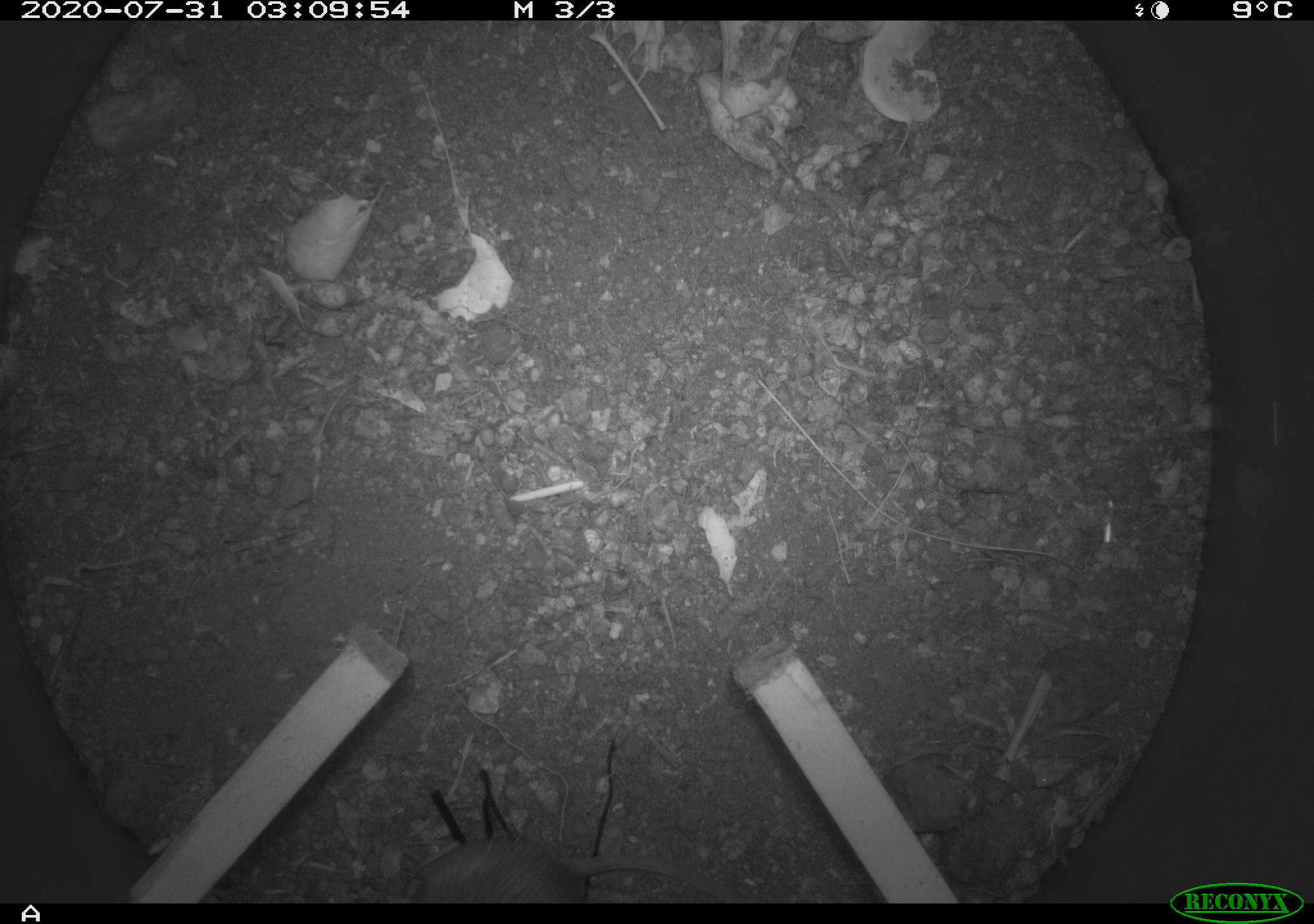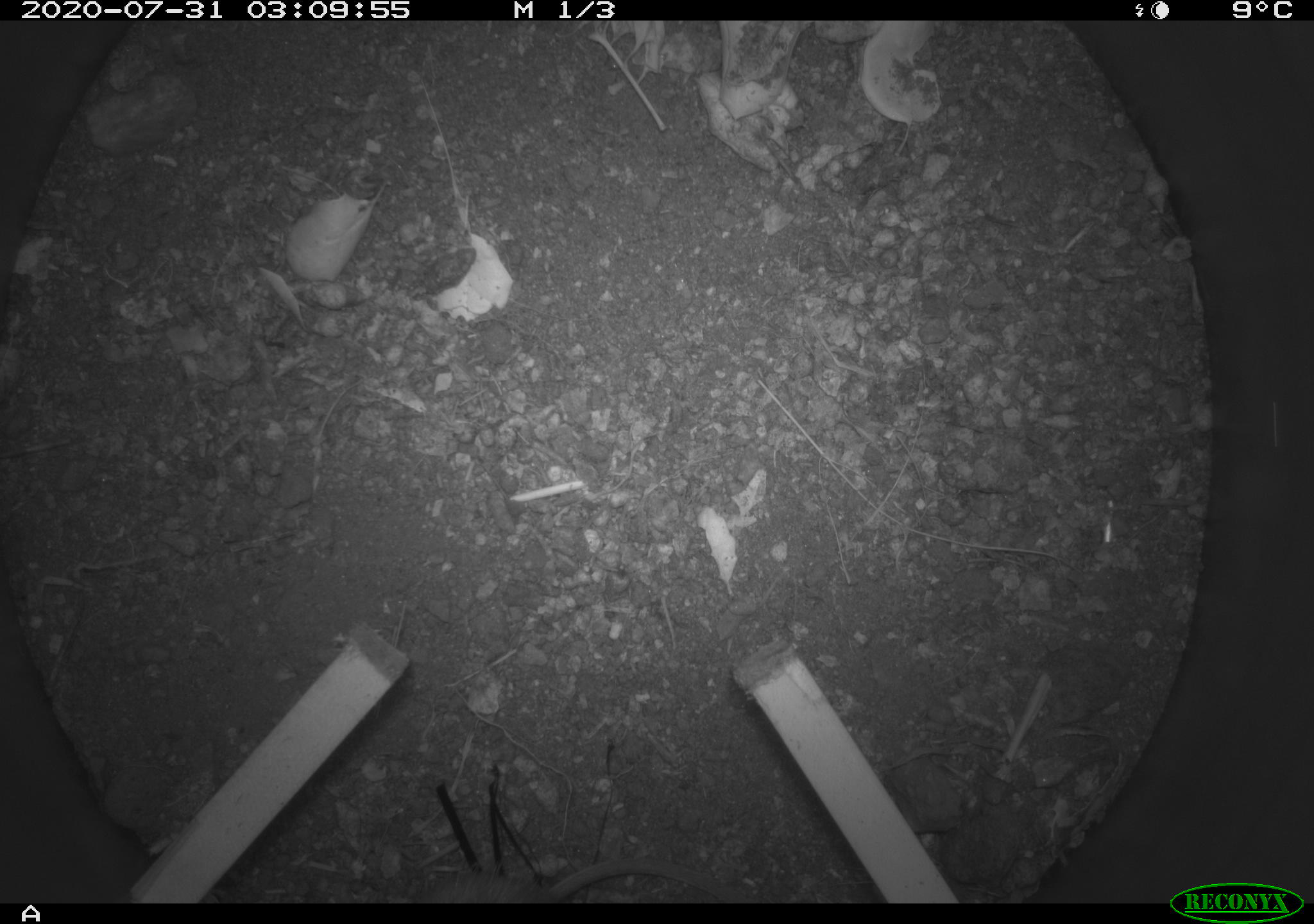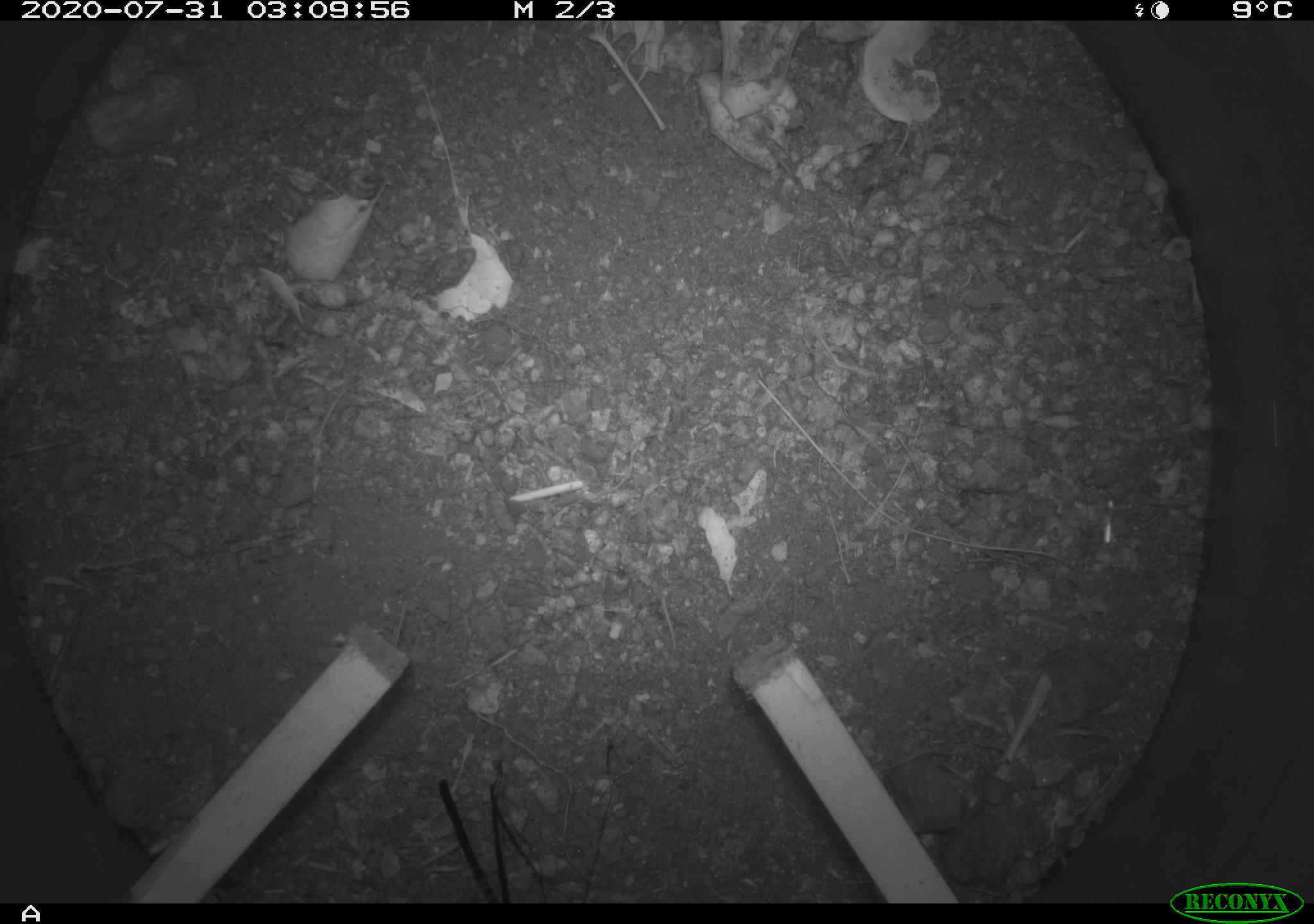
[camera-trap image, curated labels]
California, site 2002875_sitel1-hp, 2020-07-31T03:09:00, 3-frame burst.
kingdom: Animalia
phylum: Chordata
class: Mammalia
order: Rodentia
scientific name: Rodentia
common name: rodent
Rodent (Rodentia).